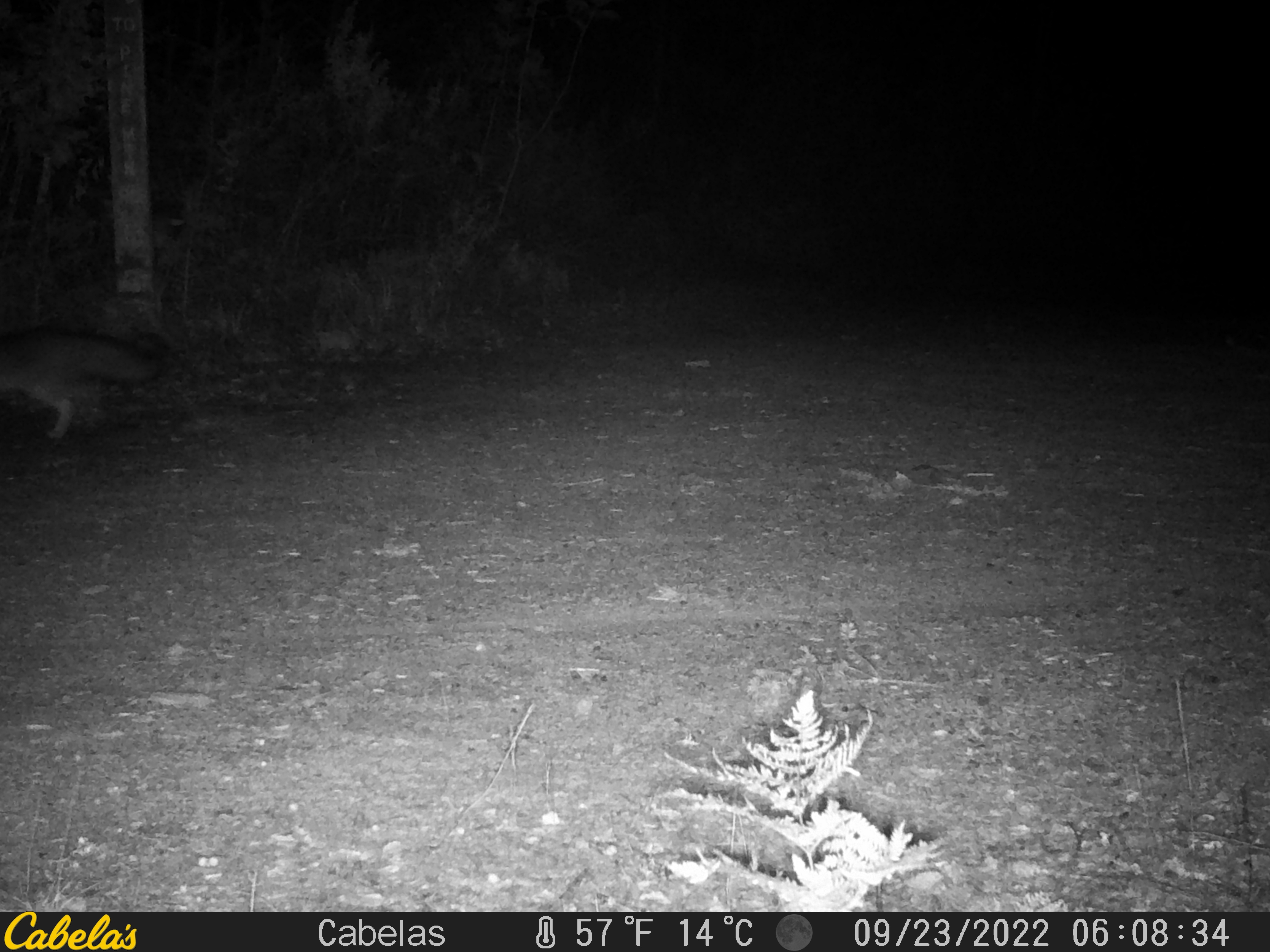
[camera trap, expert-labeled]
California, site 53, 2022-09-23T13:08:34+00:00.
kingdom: Animalia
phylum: Chordata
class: Mammalia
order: Carnivora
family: Canidae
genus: Urocyon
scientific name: Urocyon cinereoargenteus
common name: gray fox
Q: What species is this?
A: Gray fox (Urocyon cinereoargenteus).